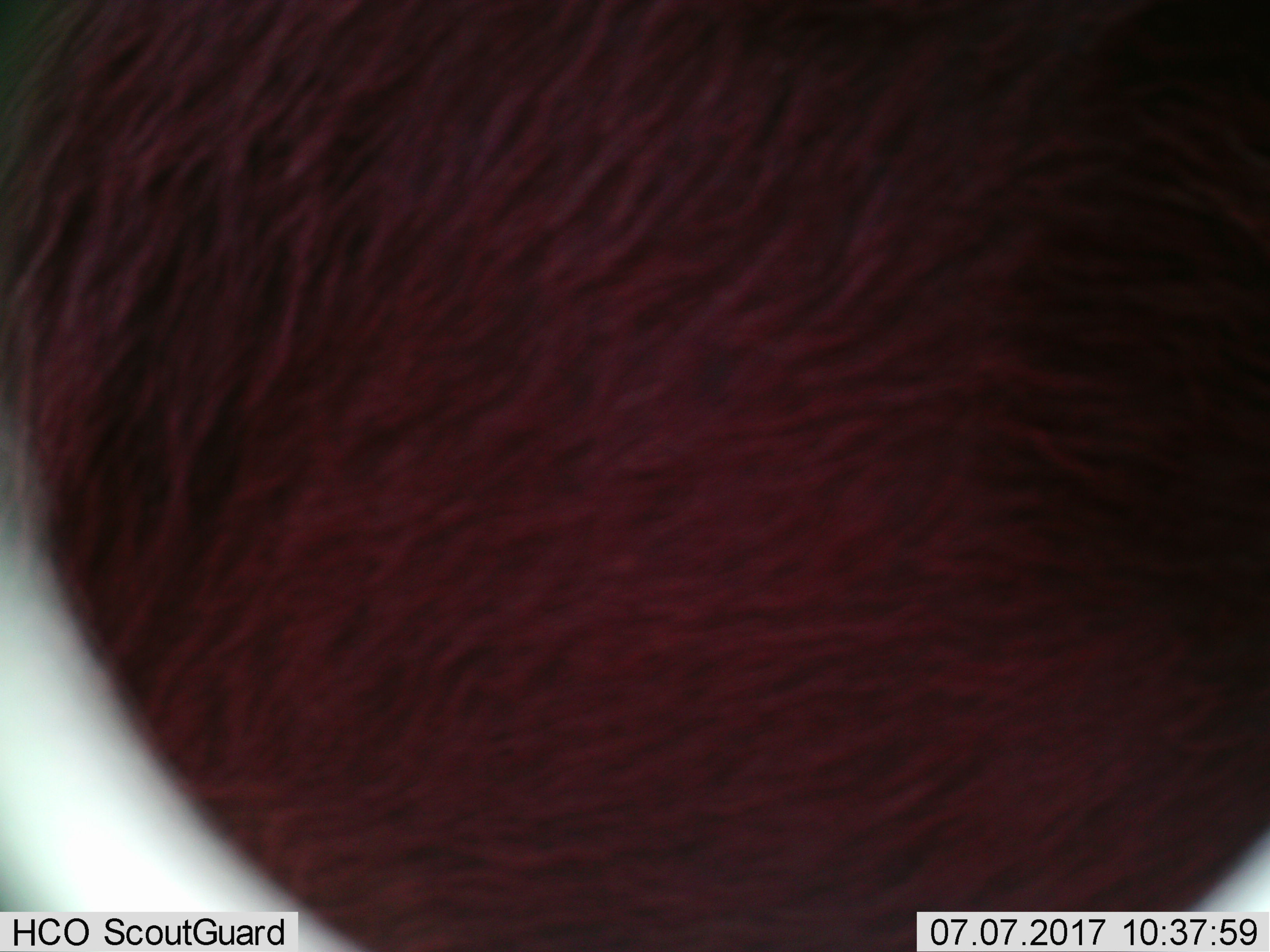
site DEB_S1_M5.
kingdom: Animalia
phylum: Chordata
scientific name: Vertebrata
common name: domestic animal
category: domesticanimal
Domesticanimal (domestic animal) (Vertebrata), count 1. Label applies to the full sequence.